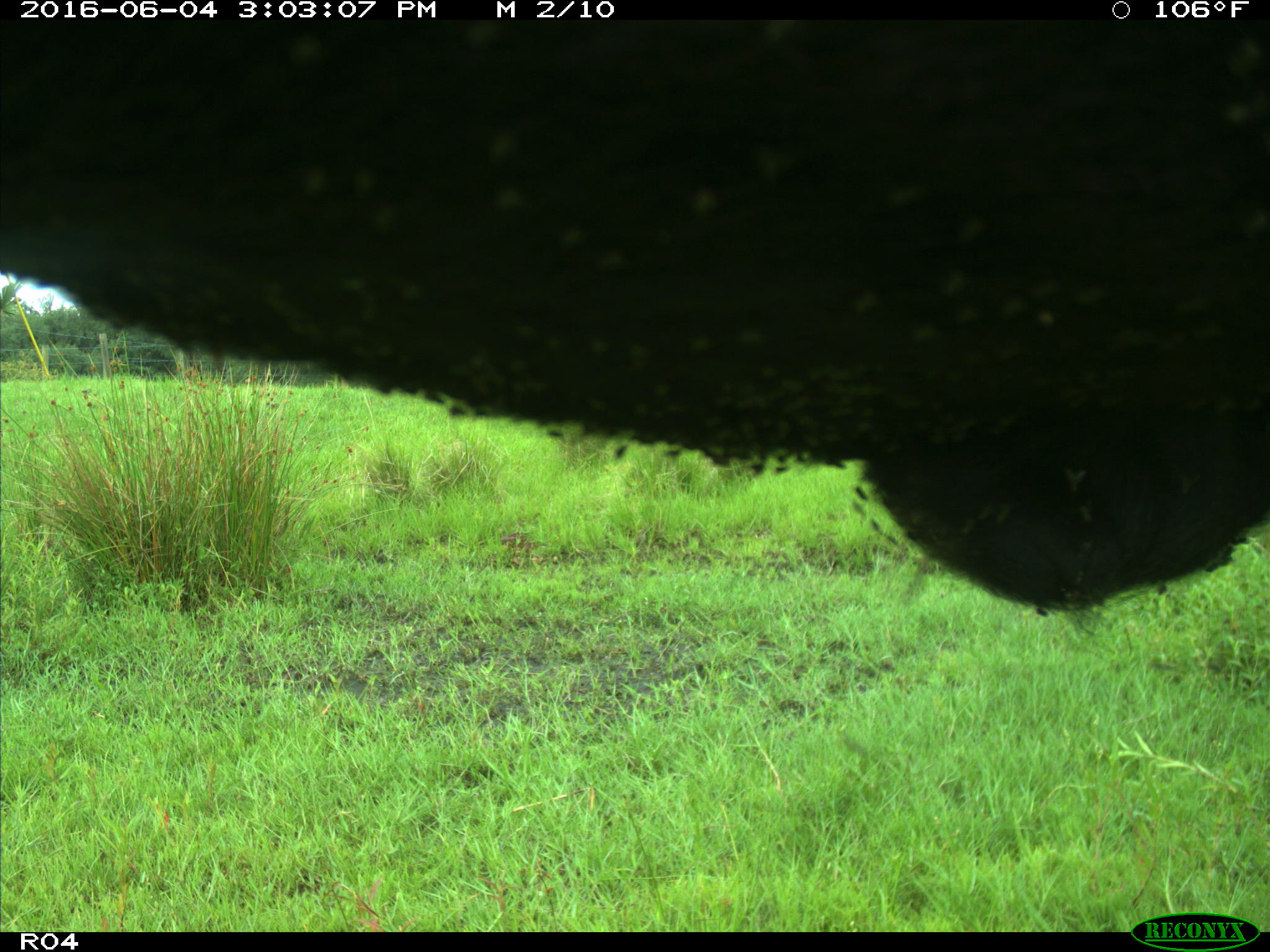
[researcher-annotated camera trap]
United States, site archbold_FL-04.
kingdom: Animalia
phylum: Chordata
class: Mammalia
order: Artiodactyla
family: Bovidae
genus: Bos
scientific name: Bos taurus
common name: domestic cow